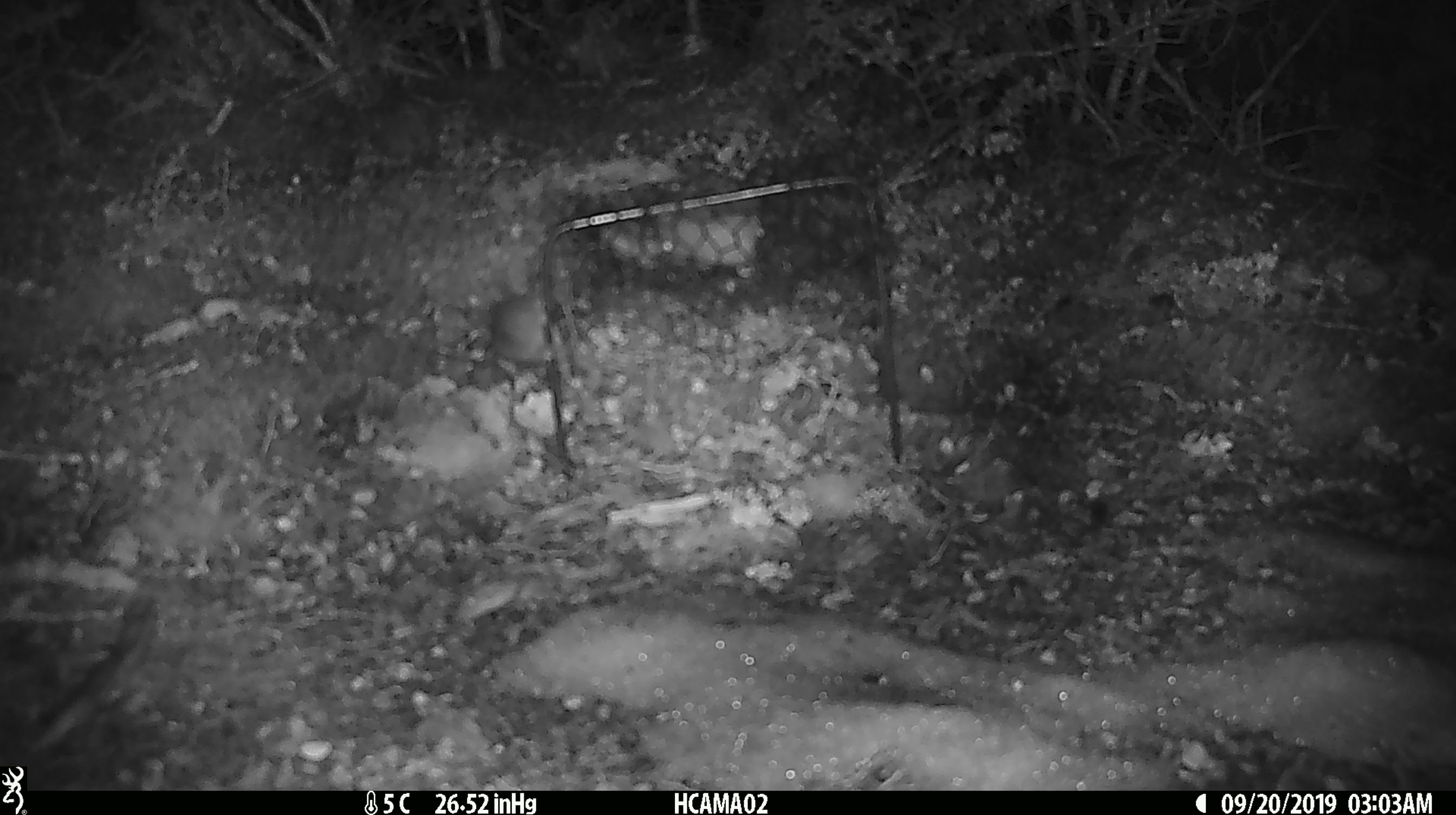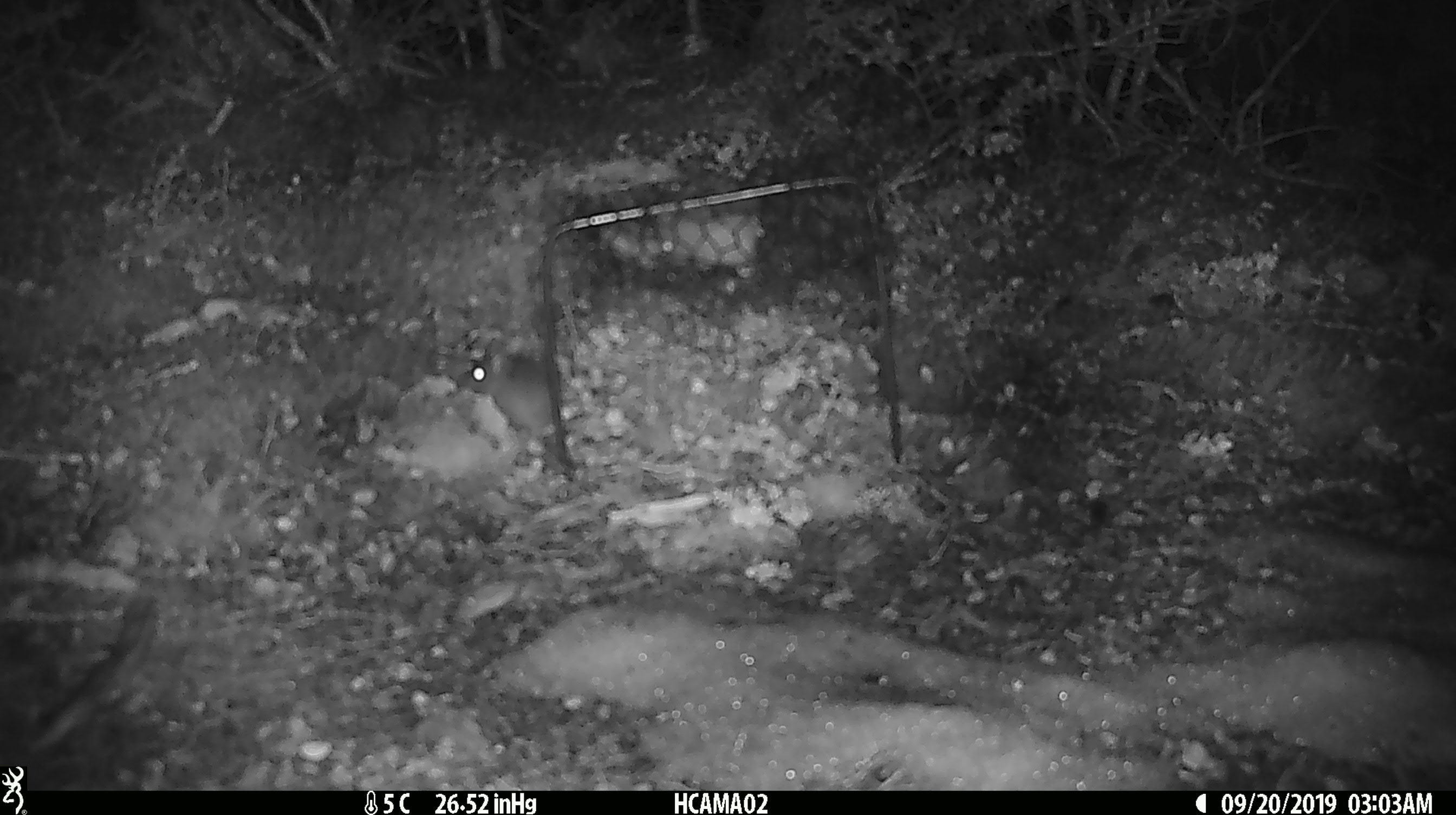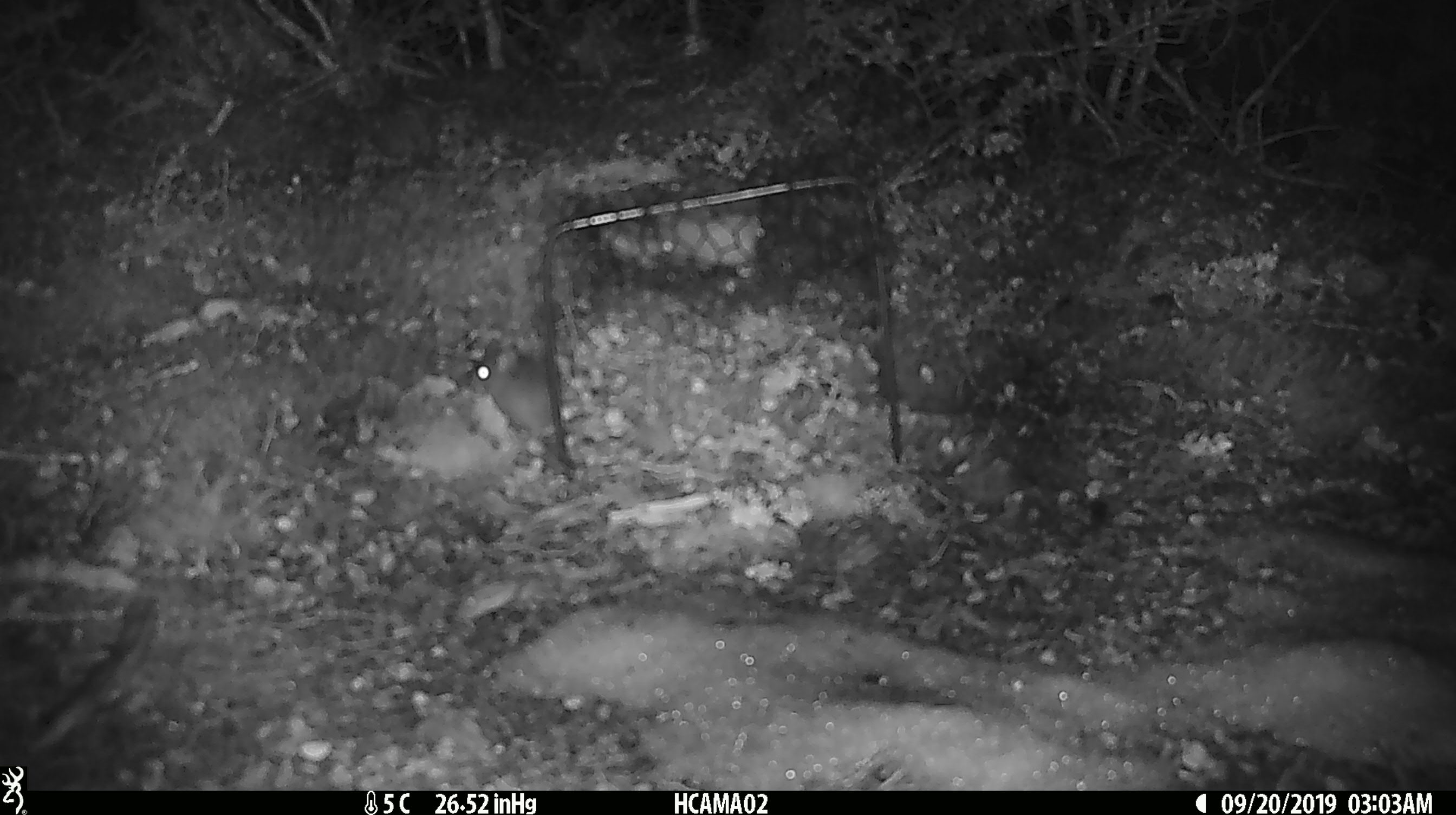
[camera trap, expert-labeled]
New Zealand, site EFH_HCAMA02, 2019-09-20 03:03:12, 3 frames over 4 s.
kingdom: Animalia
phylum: Chordata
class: Mammalia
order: Rodentia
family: Muridae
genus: Mus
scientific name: Mus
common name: mouse